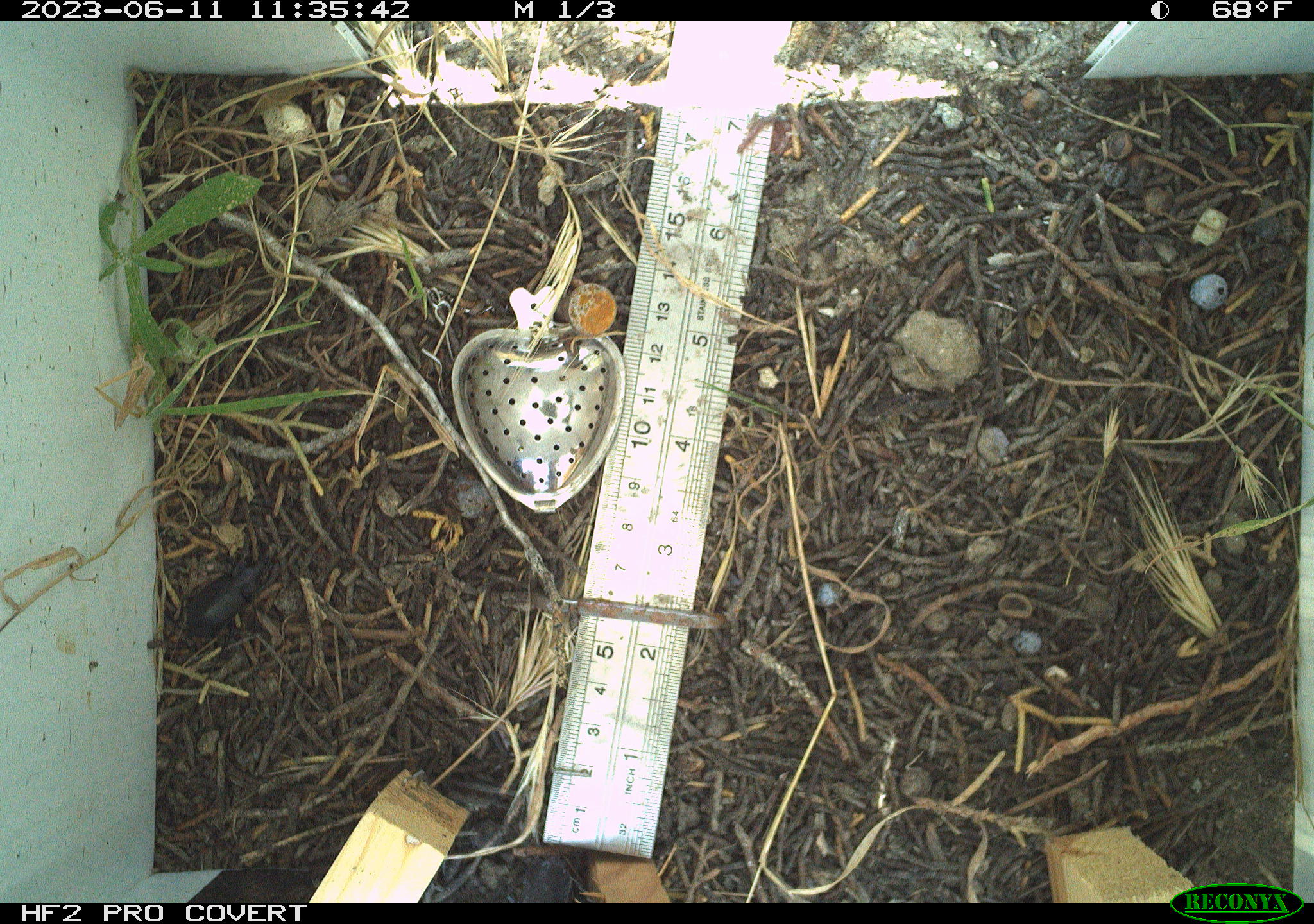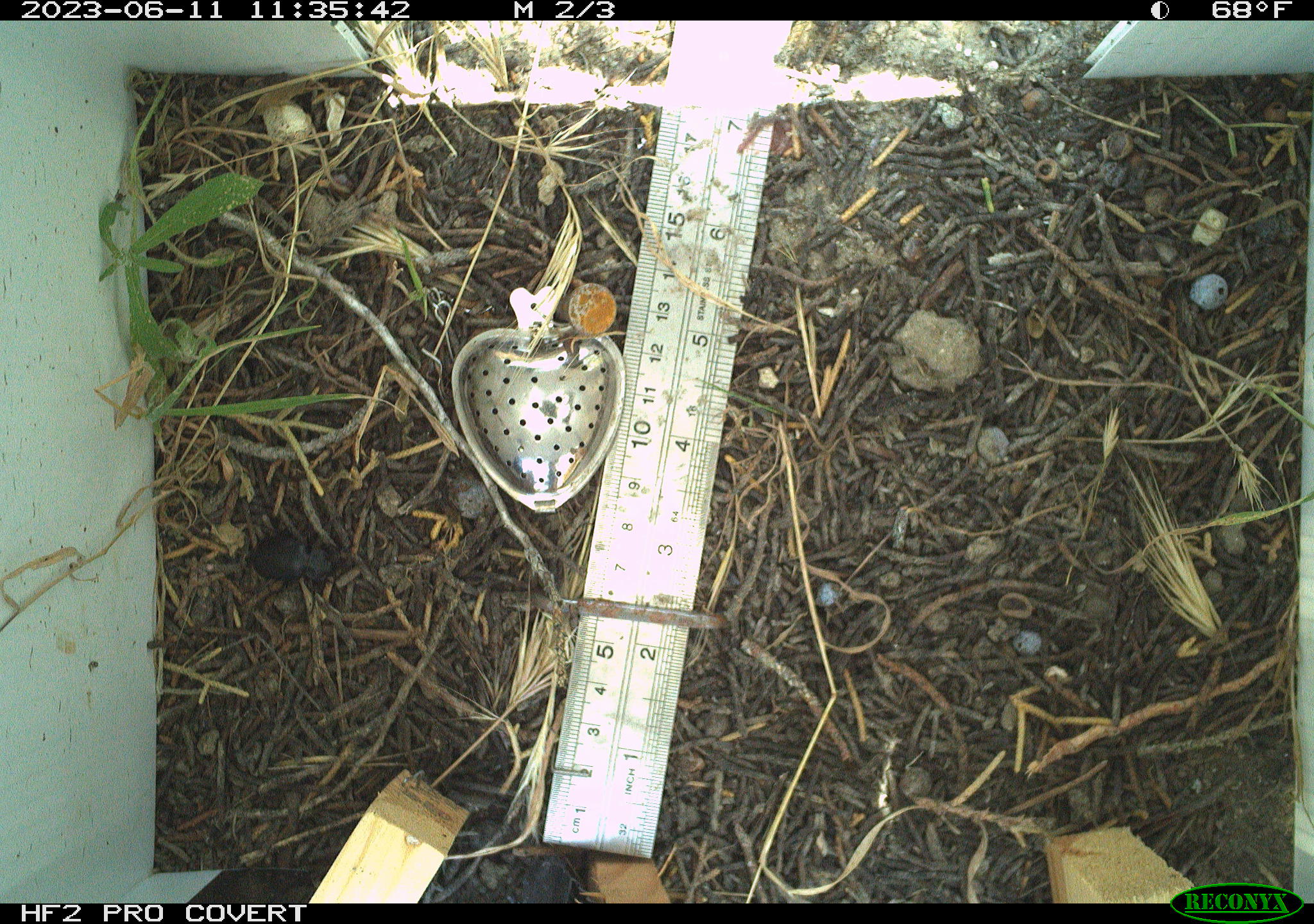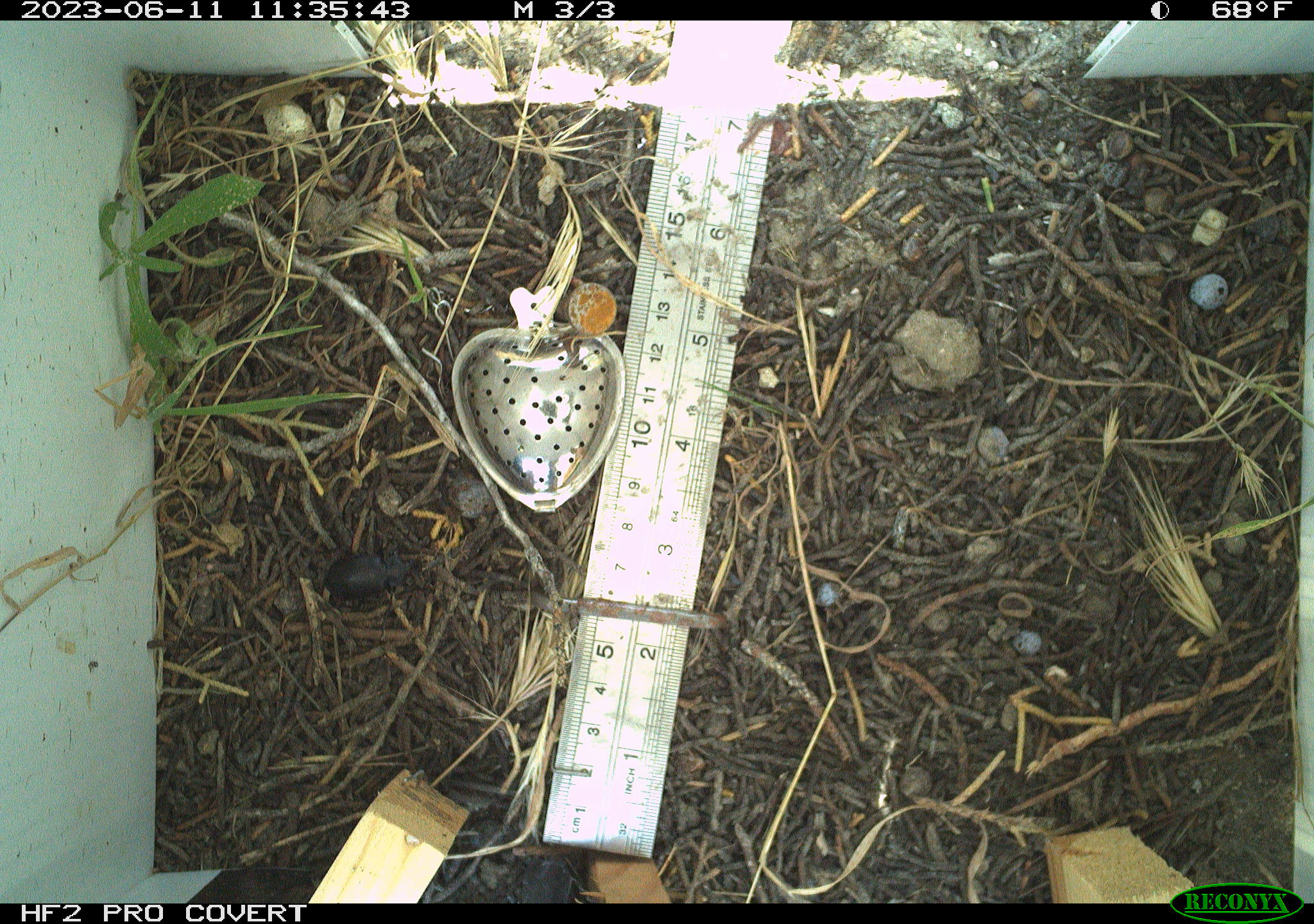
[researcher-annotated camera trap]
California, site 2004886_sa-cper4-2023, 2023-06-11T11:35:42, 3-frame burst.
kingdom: Animalia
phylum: Arthropoda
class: Insecta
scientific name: Insecta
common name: insect